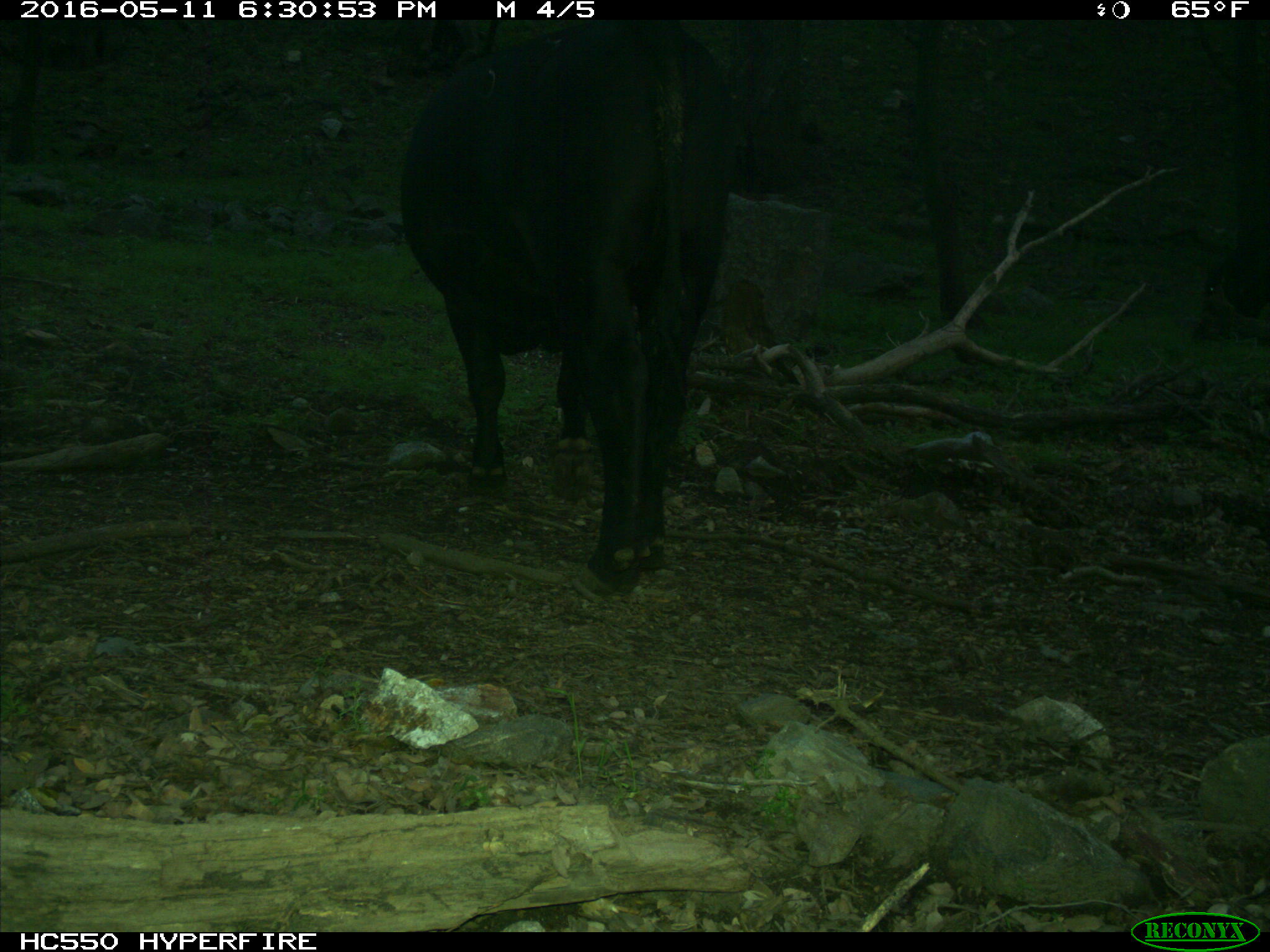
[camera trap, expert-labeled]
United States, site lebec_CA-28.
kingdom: Animalia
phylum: Chordata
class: Mammalia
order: Artiodactyla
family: Bovidae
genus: Bos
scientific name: Bos taurus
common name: domestic cow